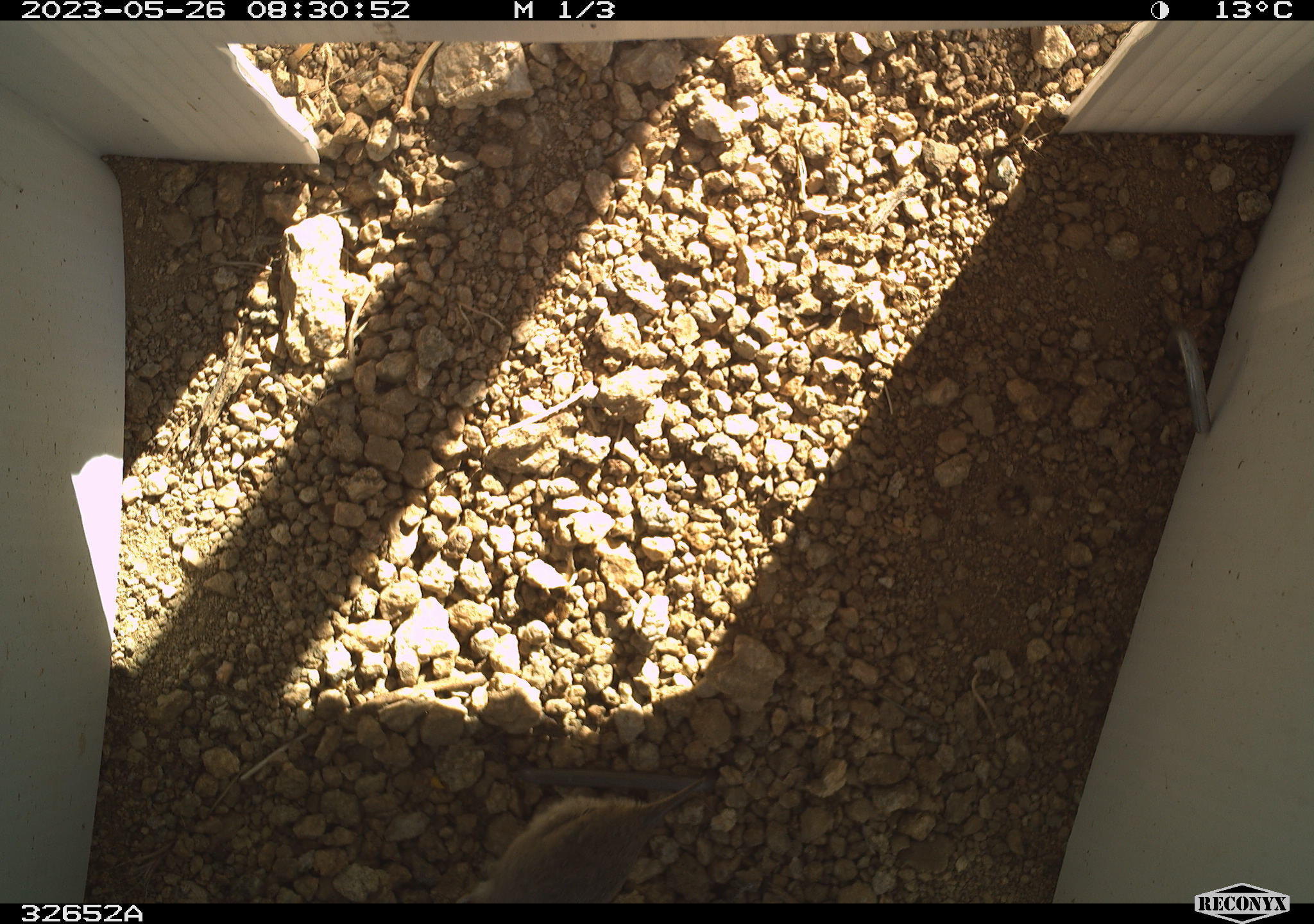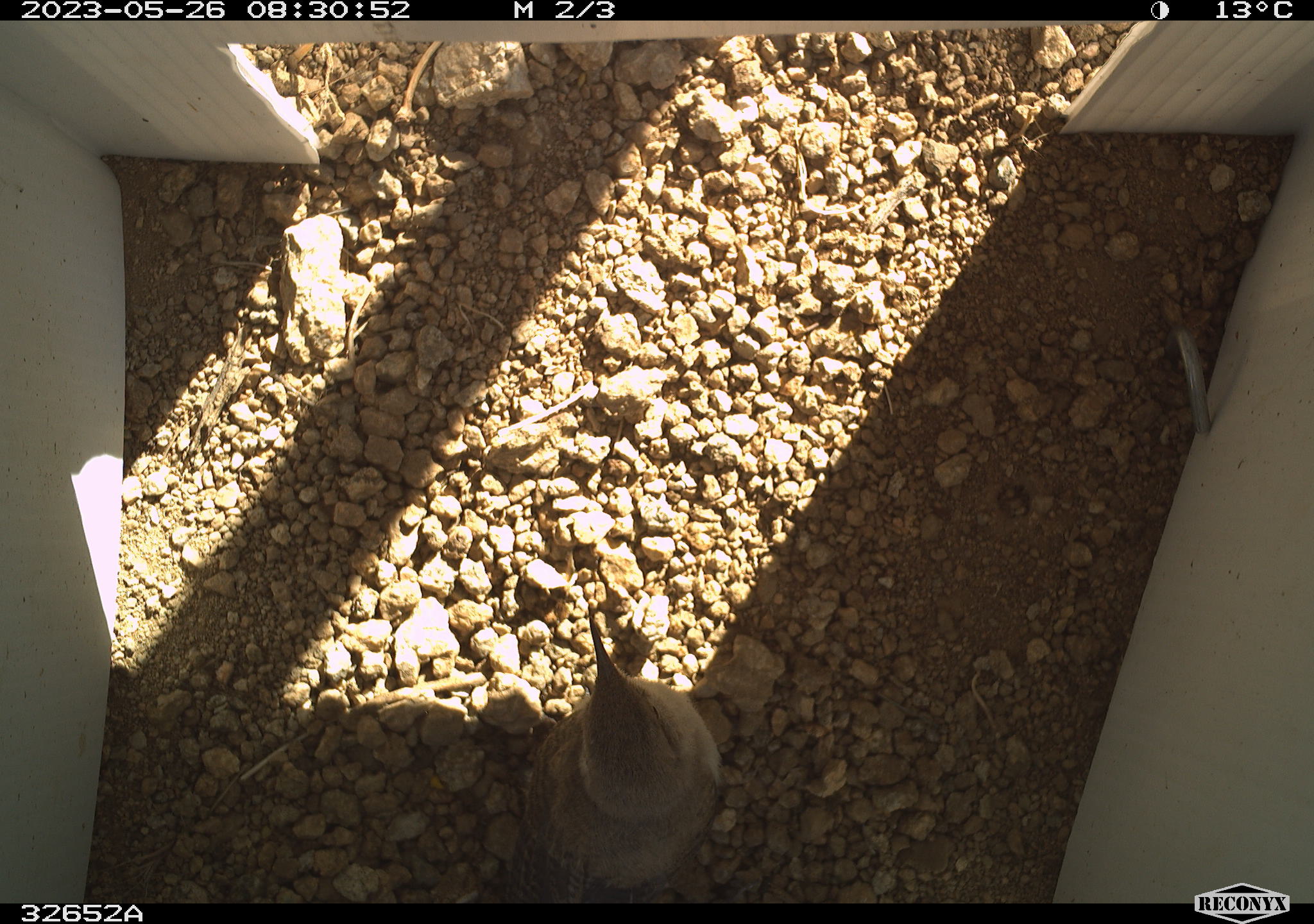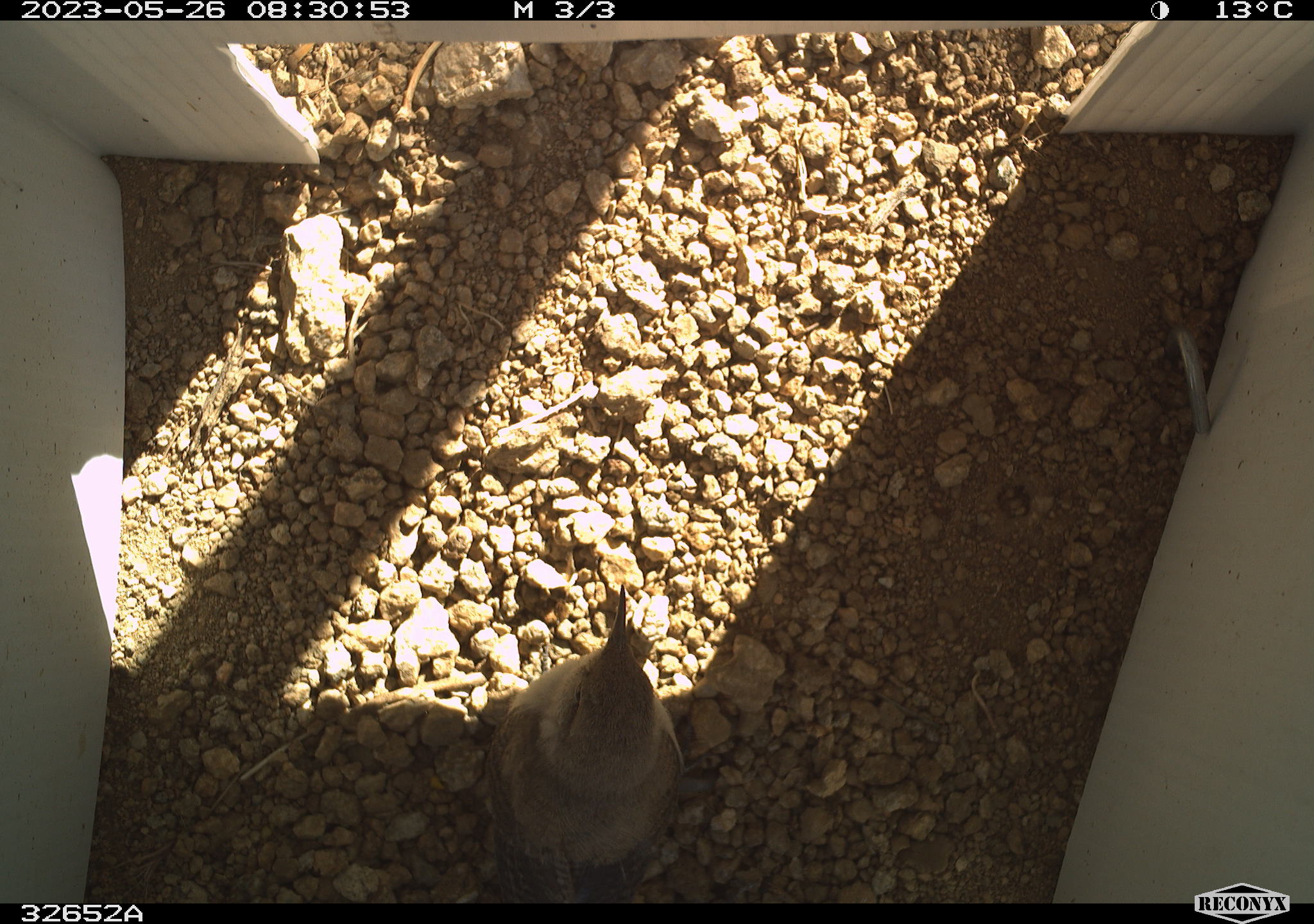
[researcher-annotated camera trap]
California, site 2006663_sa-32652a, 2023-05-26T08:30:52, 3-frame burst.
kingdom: Animalia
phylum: Chordata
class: Aves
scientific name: Aves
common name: bird